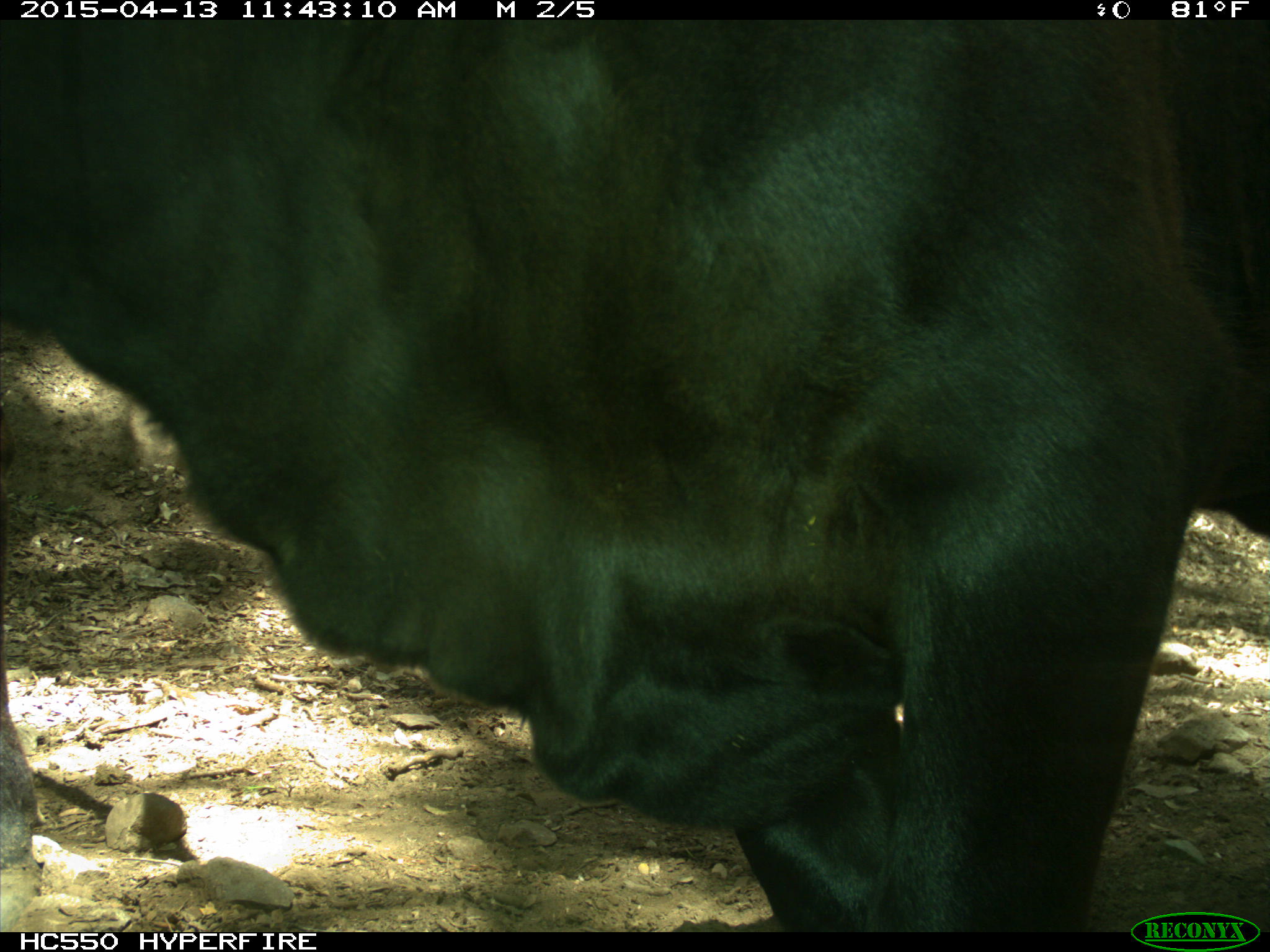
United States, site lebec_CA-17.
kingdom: Animalia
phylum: Chordata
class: Mammalia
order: Artiodactyla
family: Bovidae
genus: Bos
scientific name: Bos taurus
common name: domestic cow